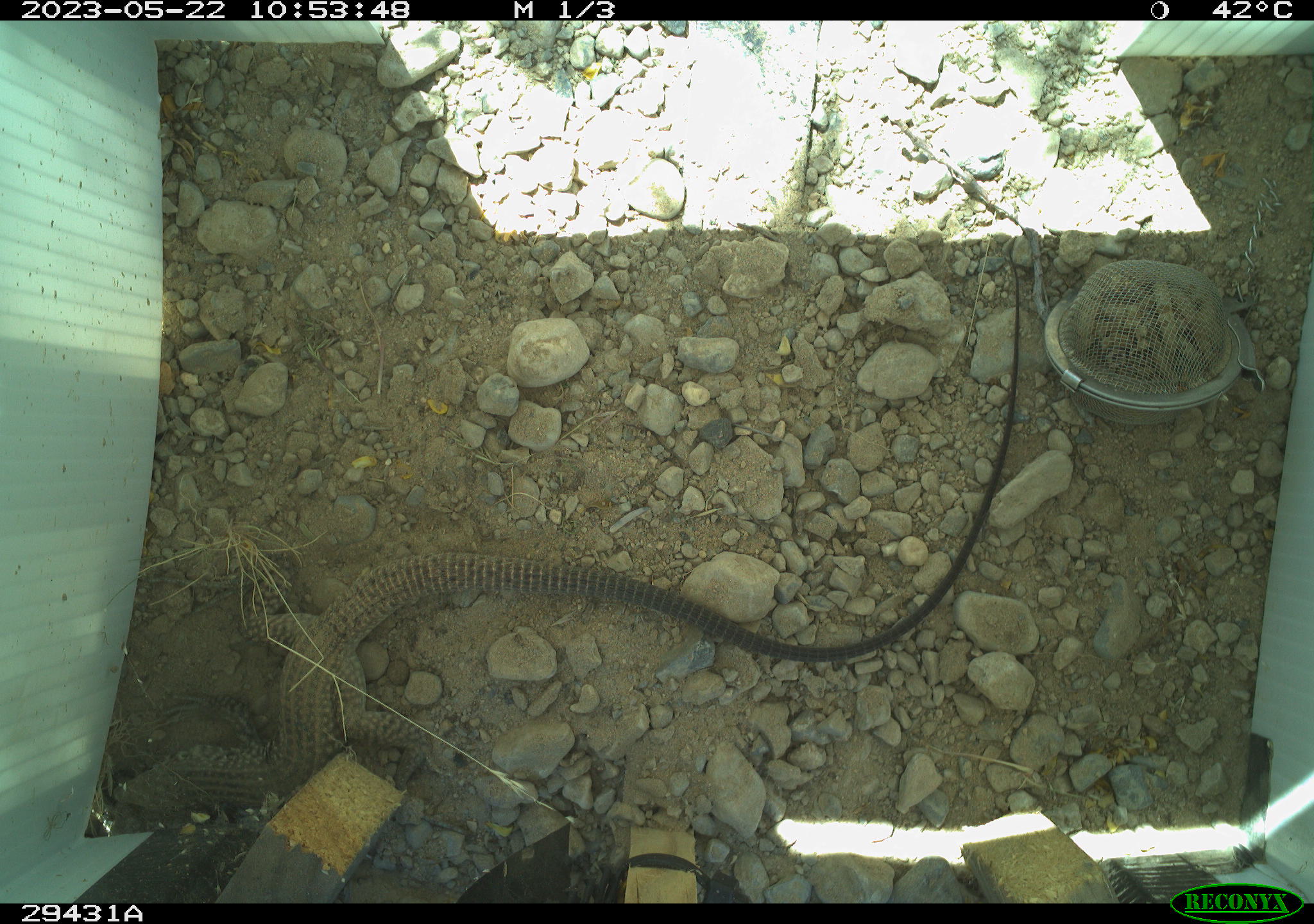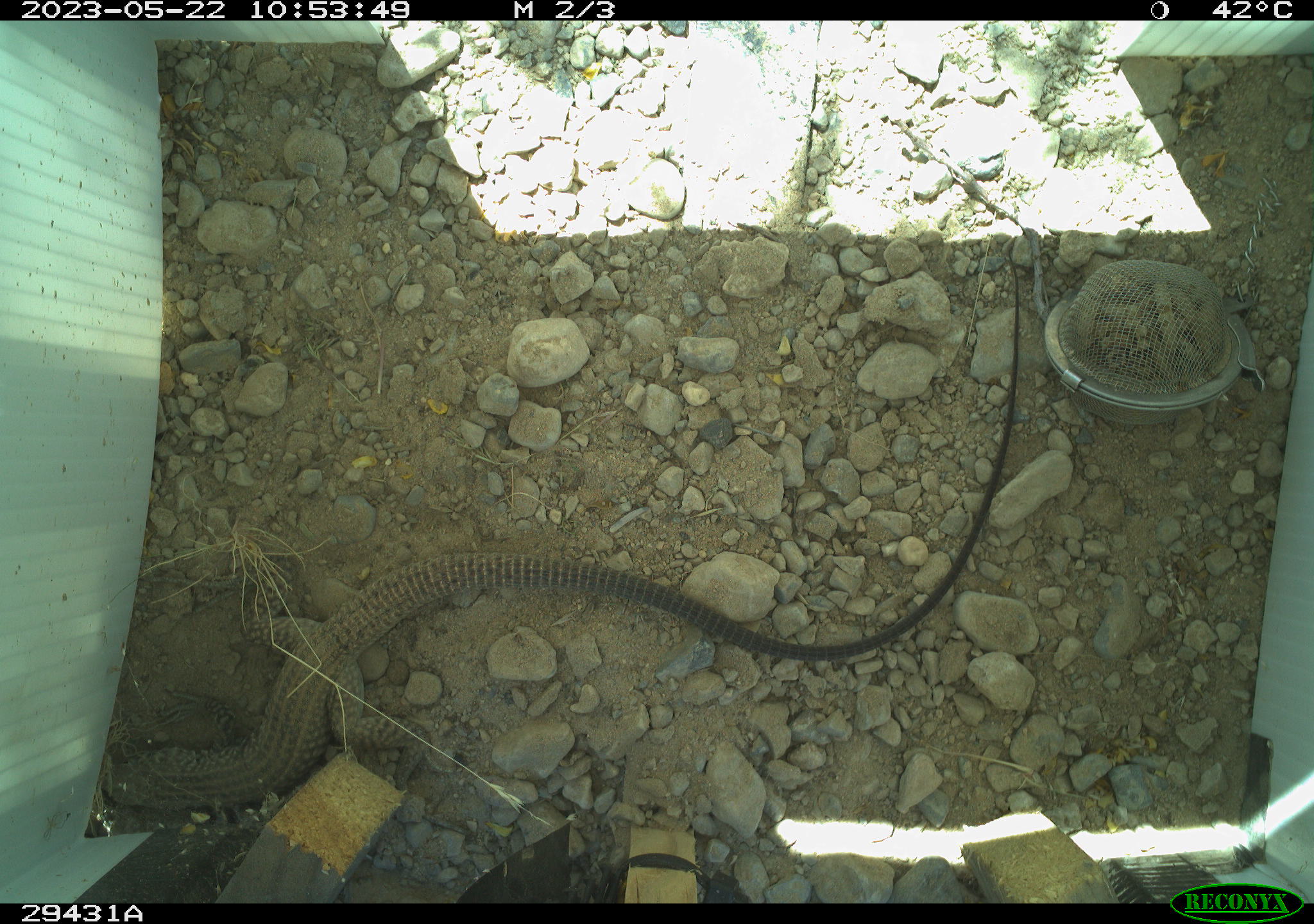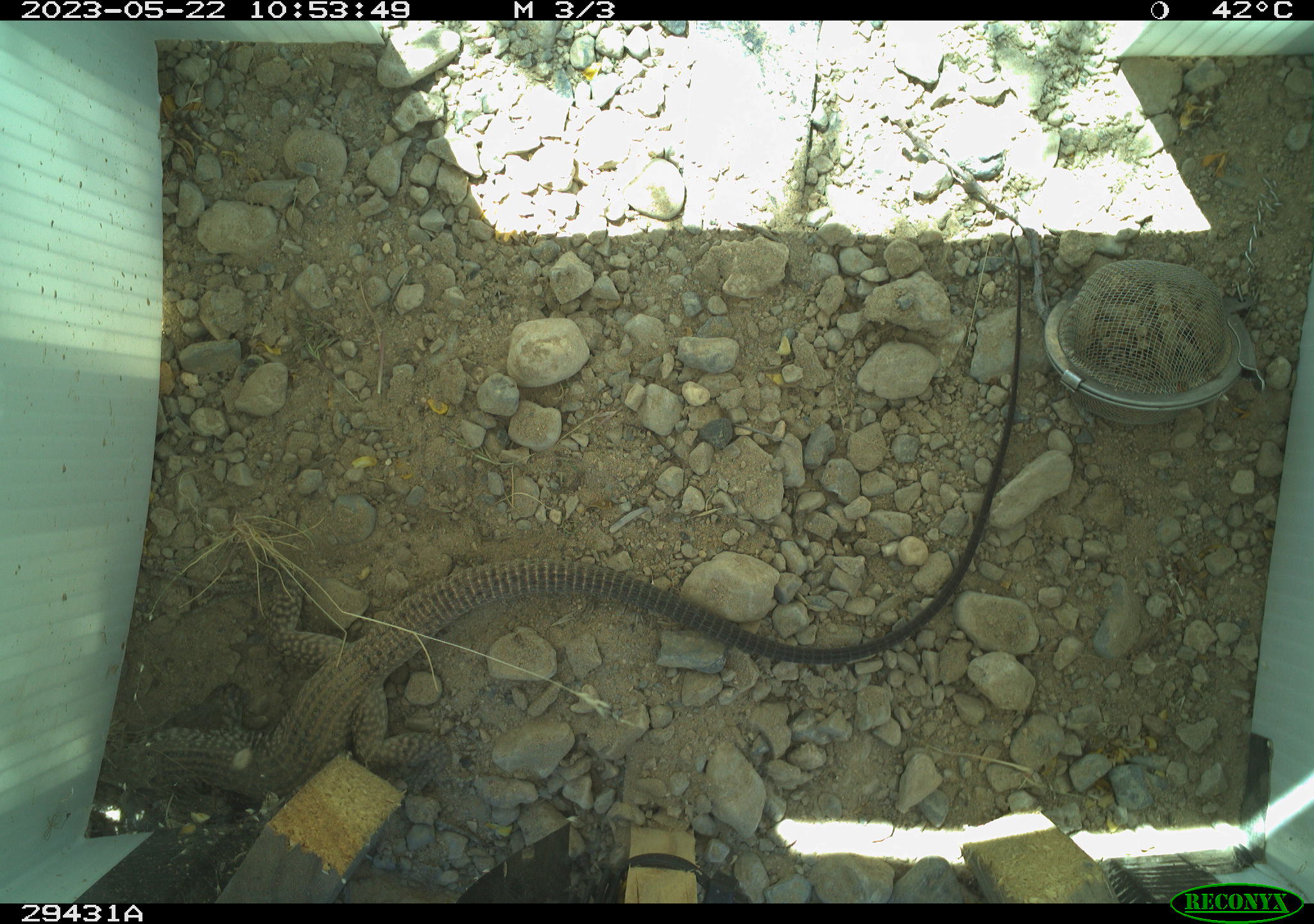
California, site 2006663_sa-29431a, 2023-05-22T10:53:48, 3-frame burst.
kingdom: Animalia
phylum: Chordata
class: Reptilia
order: Squamata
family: Teiidae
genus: Aspidoscelis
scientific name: Aspidoscelis tigris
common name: western whiptail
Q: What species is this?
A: Western whiptail (Aspidoscelis tigris).